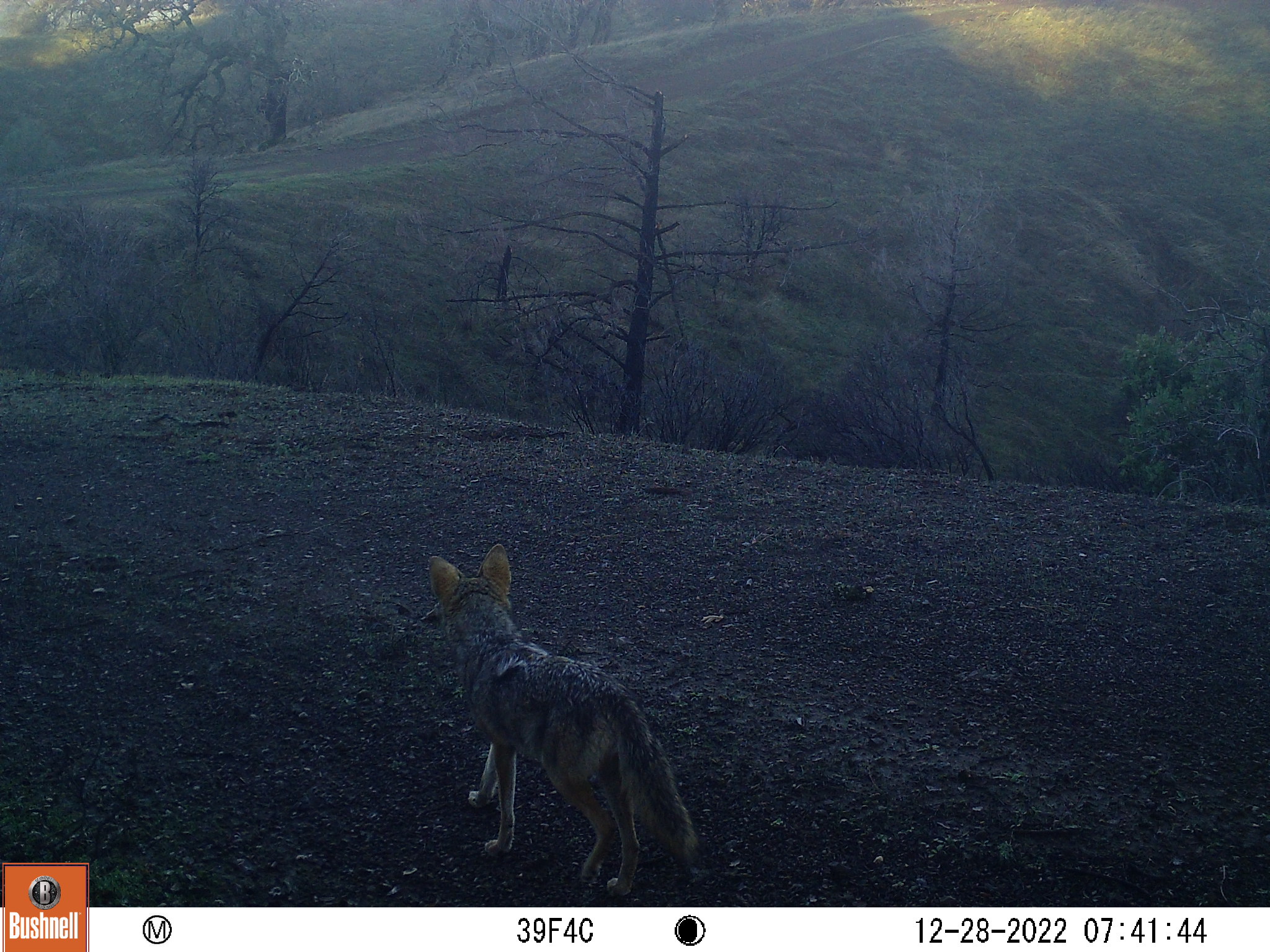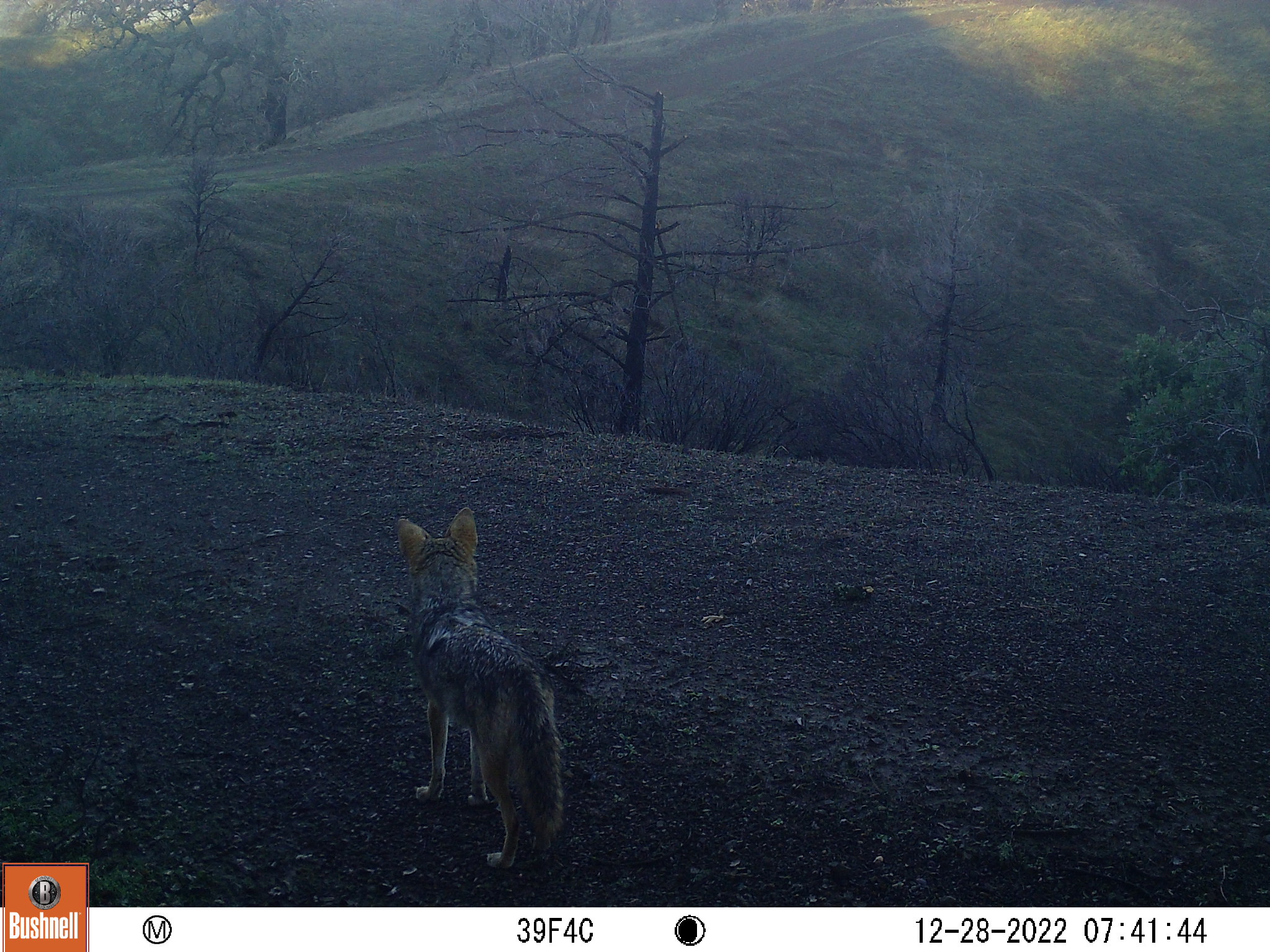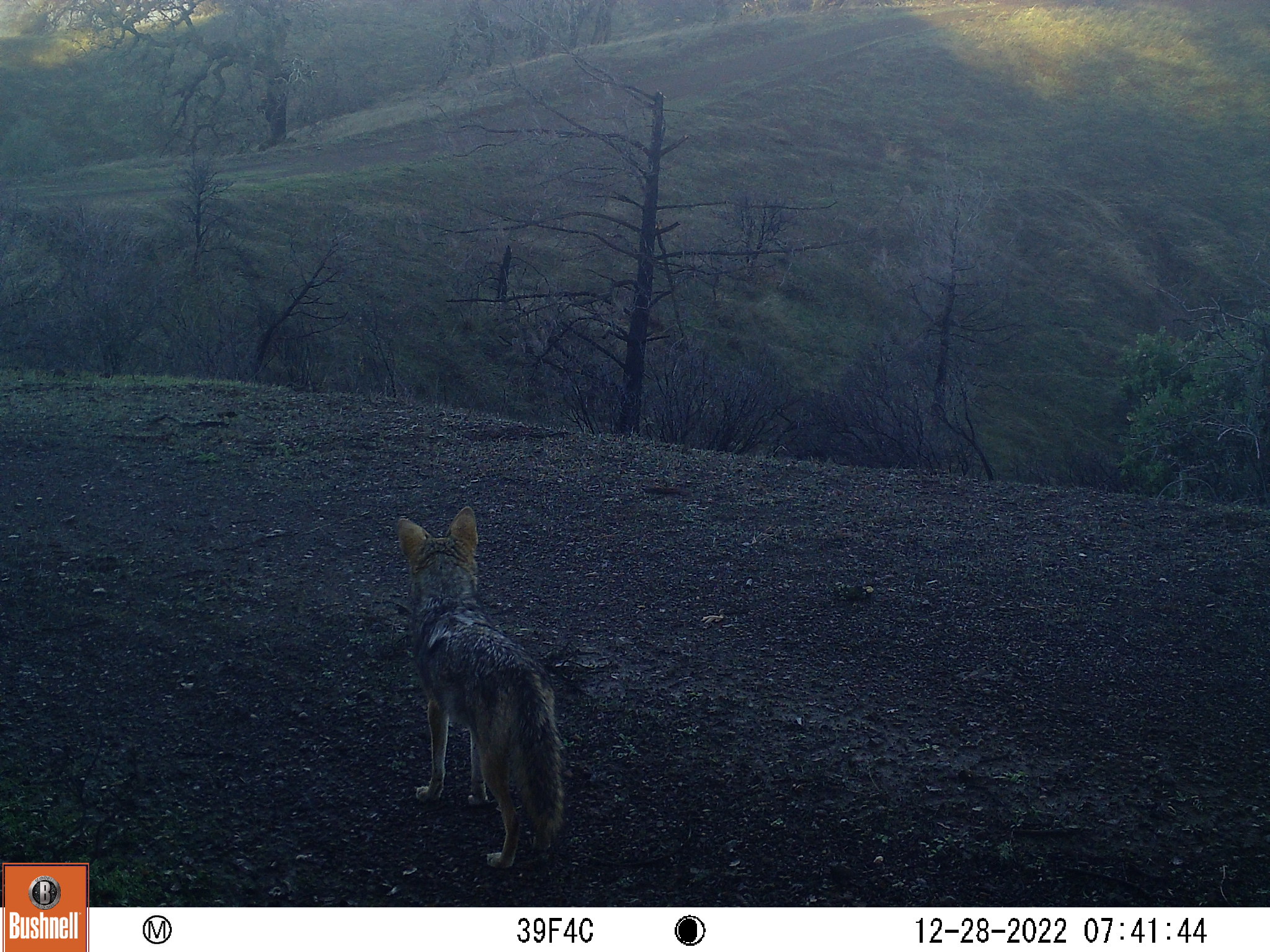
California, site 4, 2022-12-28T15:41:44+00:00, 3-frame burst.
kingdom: Animalia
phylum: Chordata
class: Mammalia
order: Carnivora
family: Canidae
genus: Canis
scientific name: Canis latrans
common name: coyote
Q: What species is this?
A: Coyote (Canis latrans).